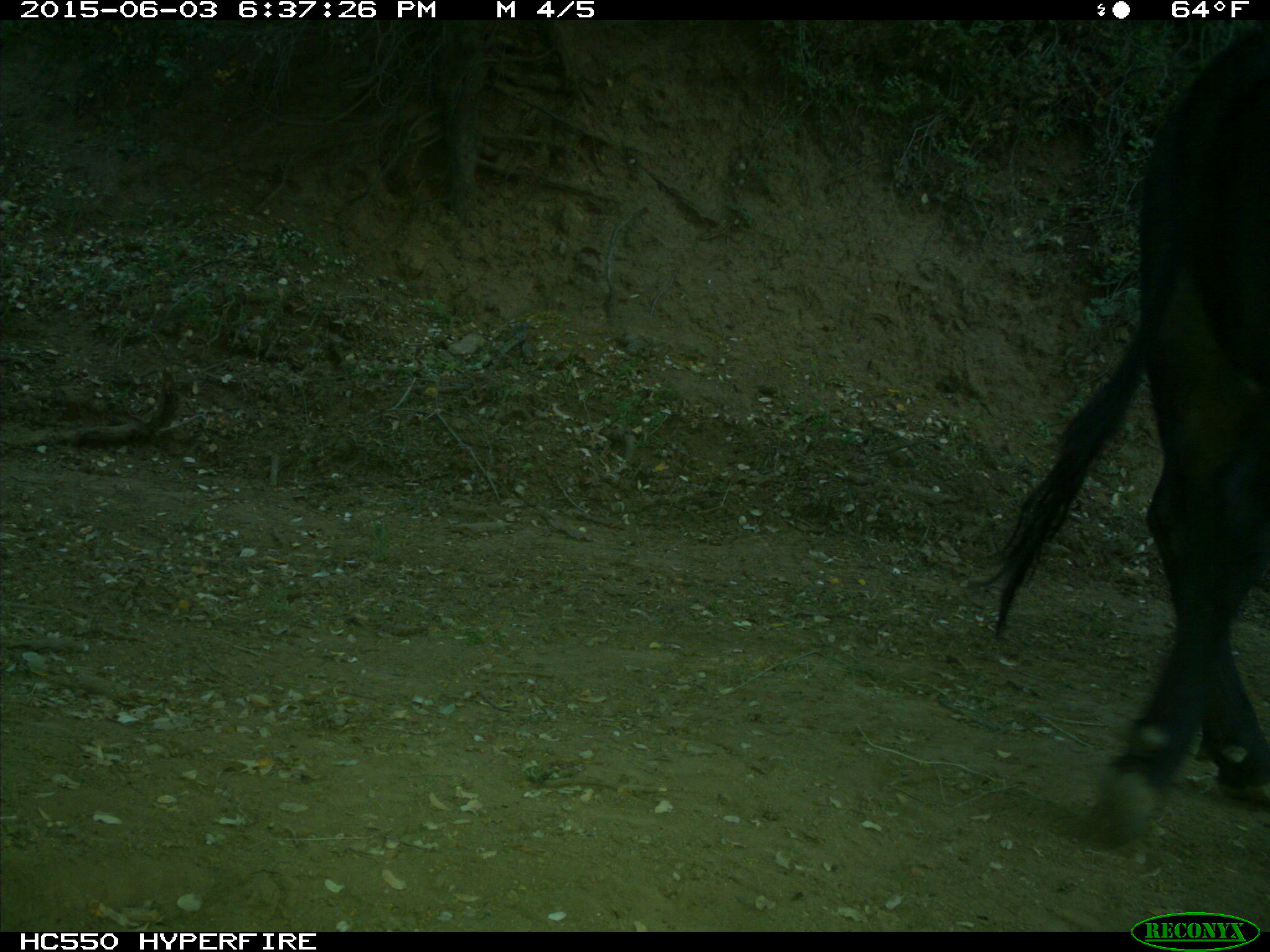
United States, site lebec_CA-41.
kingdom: Animalia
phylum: Chordata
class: Mammalia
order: Artiodactyla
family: Bovidae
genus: Bos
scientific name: Bos taurus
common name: domestic cow